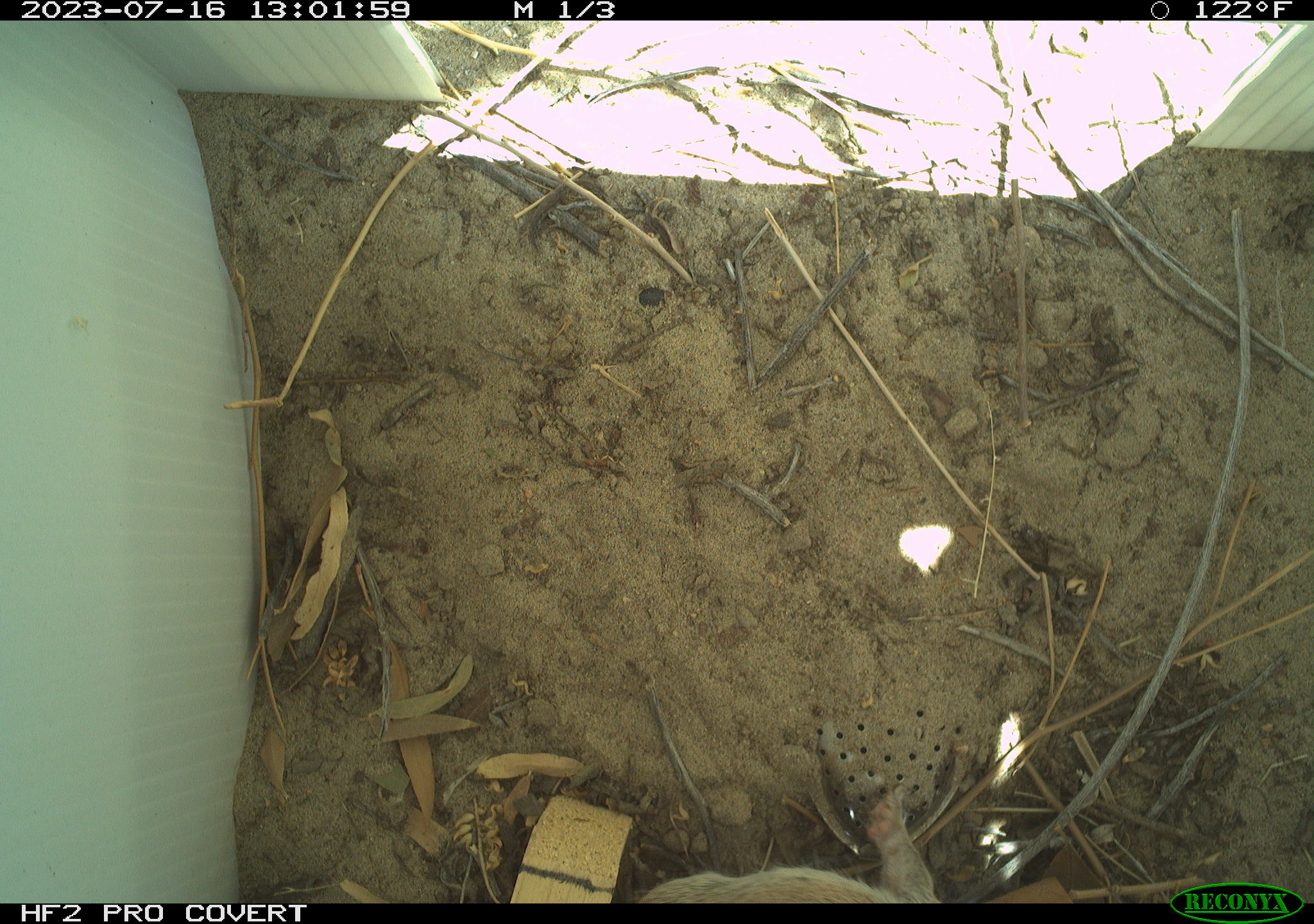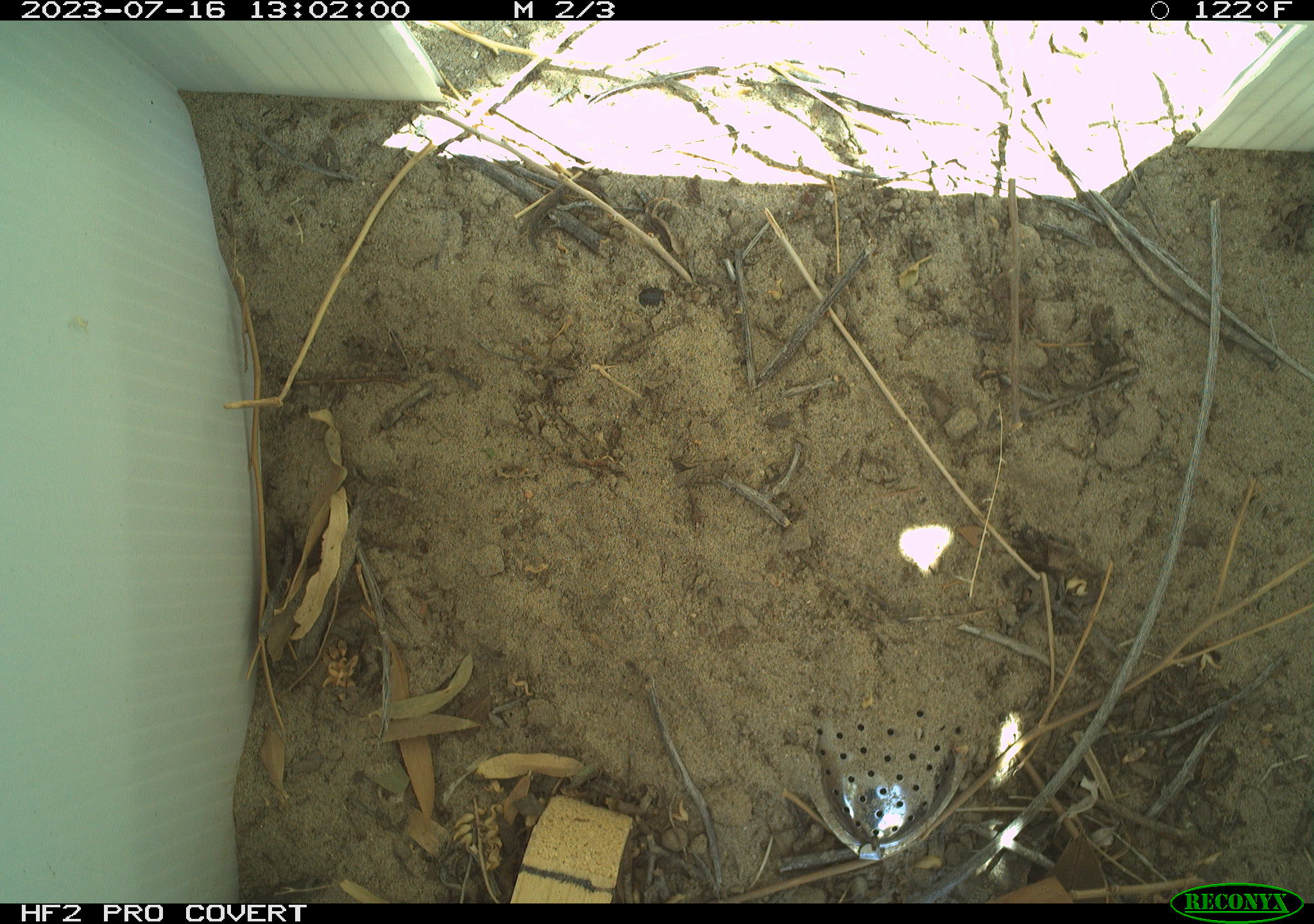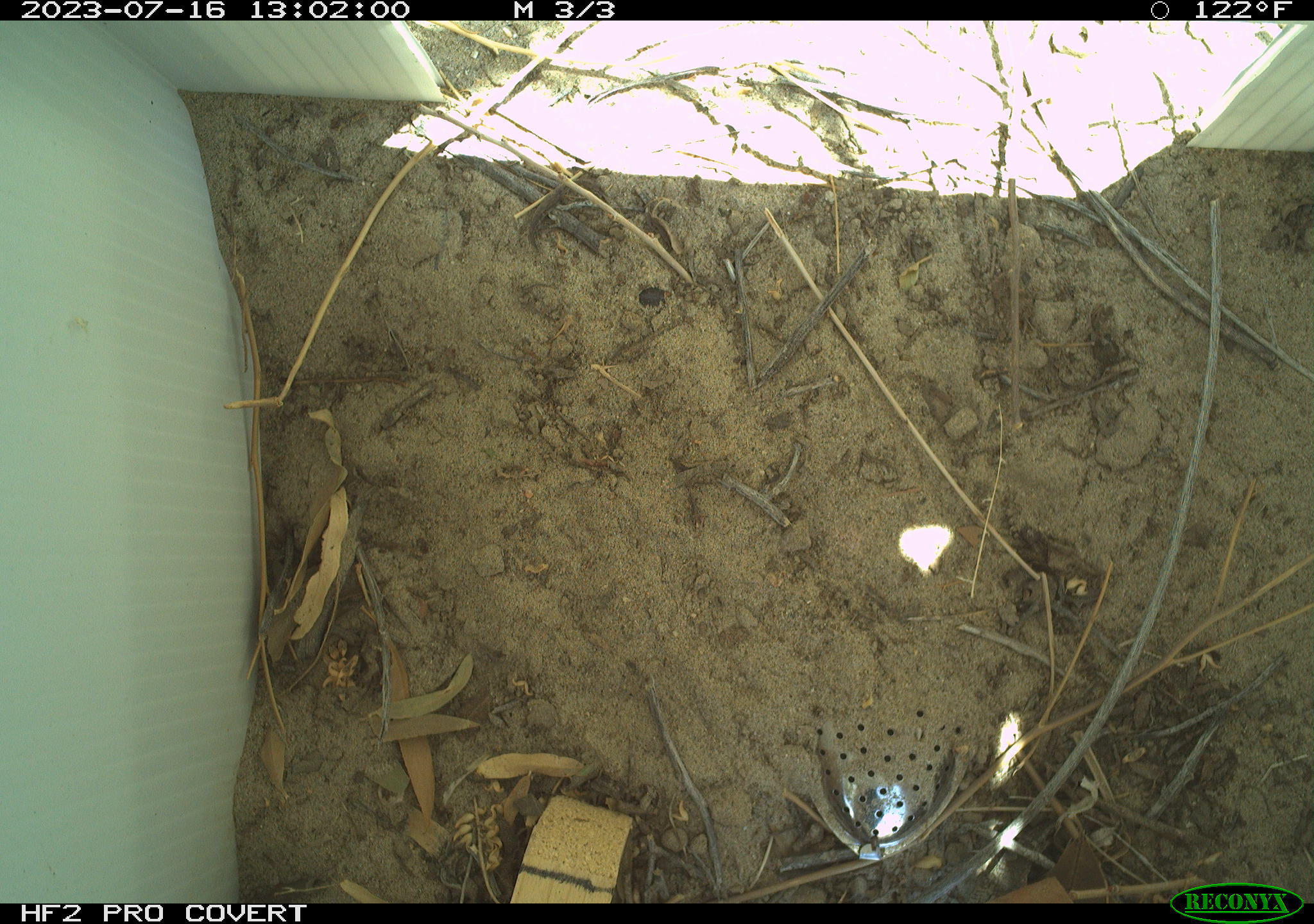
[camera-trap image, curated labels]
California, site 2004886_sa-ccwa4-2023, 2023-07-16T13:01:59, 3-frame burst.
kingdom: Animalia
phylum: Chordata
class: Mammalia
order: Rodentia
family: Sciuridae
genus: Xerospermophilus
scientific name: Xerospermophilus tereticaudus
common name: round-tailed ground squirrel